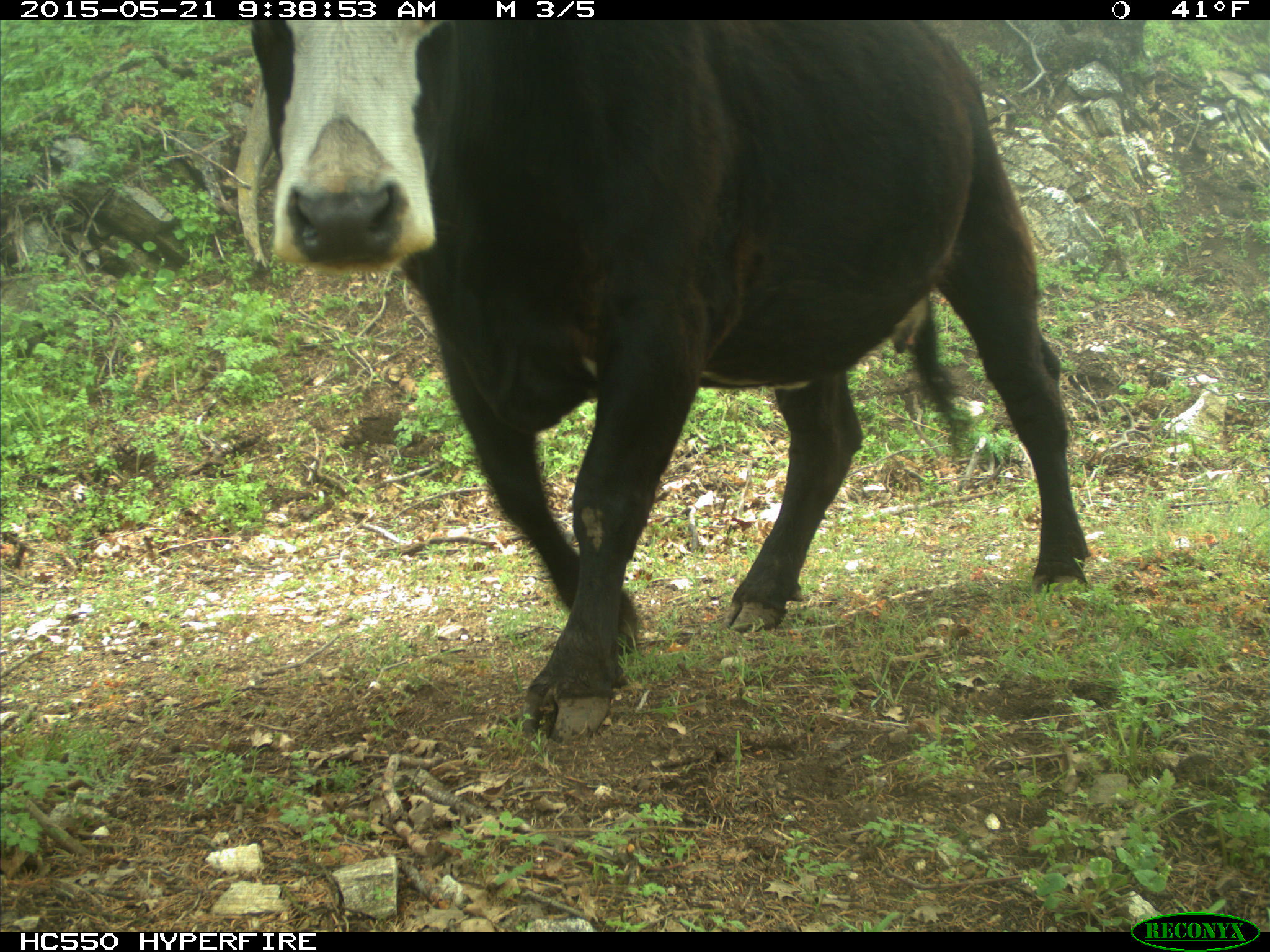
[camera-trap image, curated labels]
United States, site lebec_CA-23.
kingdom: Animalia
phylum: Chordata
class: Mammalia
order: Artiodactyla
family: Bovidae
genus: Bos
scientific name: Bos taurus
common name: domestic cow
Bos taurus (domestic cow).